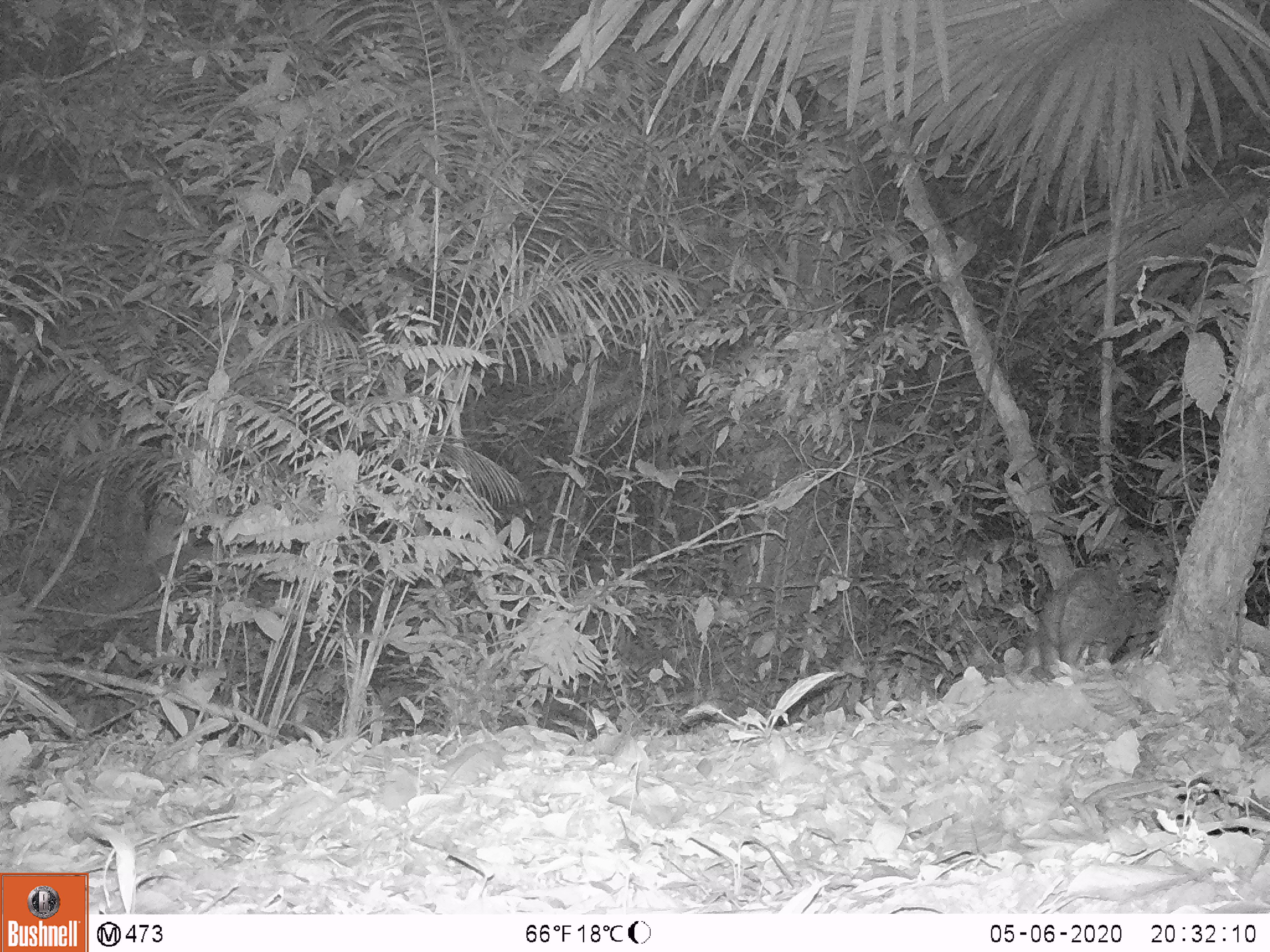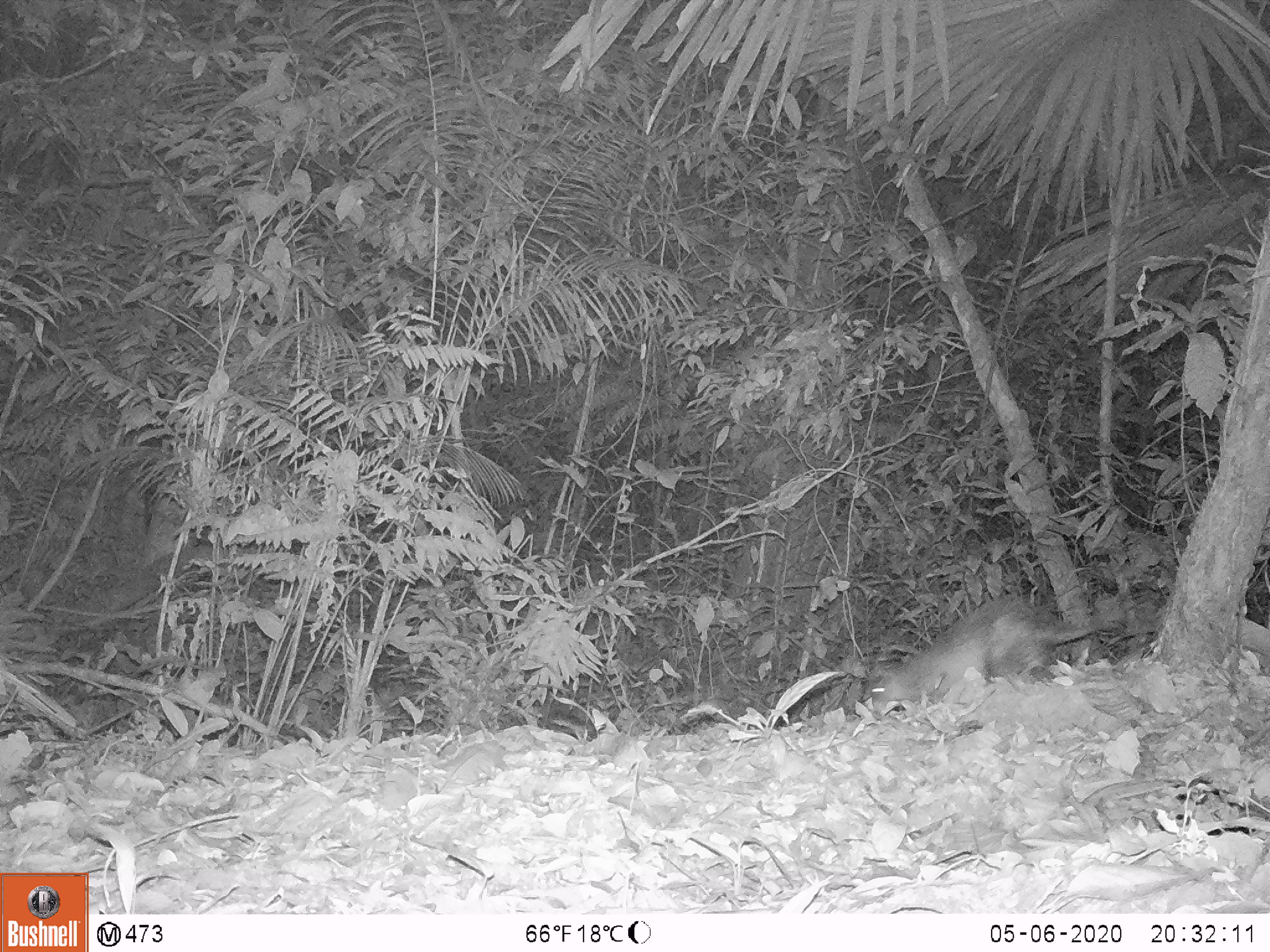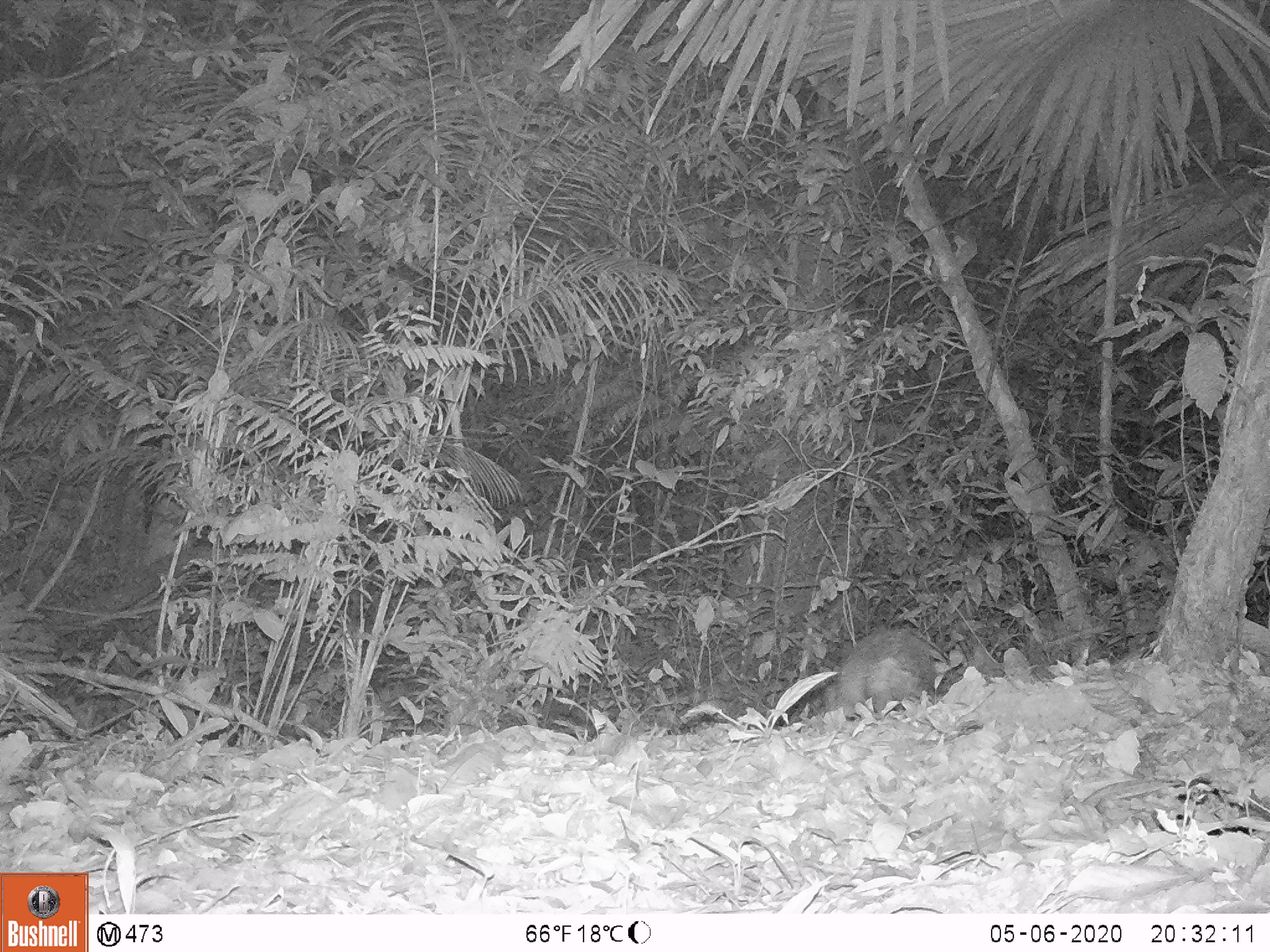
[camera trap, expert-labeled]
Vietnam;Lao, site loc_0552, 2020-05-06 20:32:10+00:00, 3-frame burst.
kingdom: Animalia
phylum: Chordata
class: Mammalia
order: Rodentia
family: Hystricidae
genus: Atherurus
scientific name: Atherurus macrourus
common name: asiatic brush-tailed porcupine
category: asiatic brush tailed porcupine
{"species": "asiatic brush tailed porcupine (asiatic brush-tailed porcupine) (Atherurus macrourus)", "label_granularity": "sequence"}